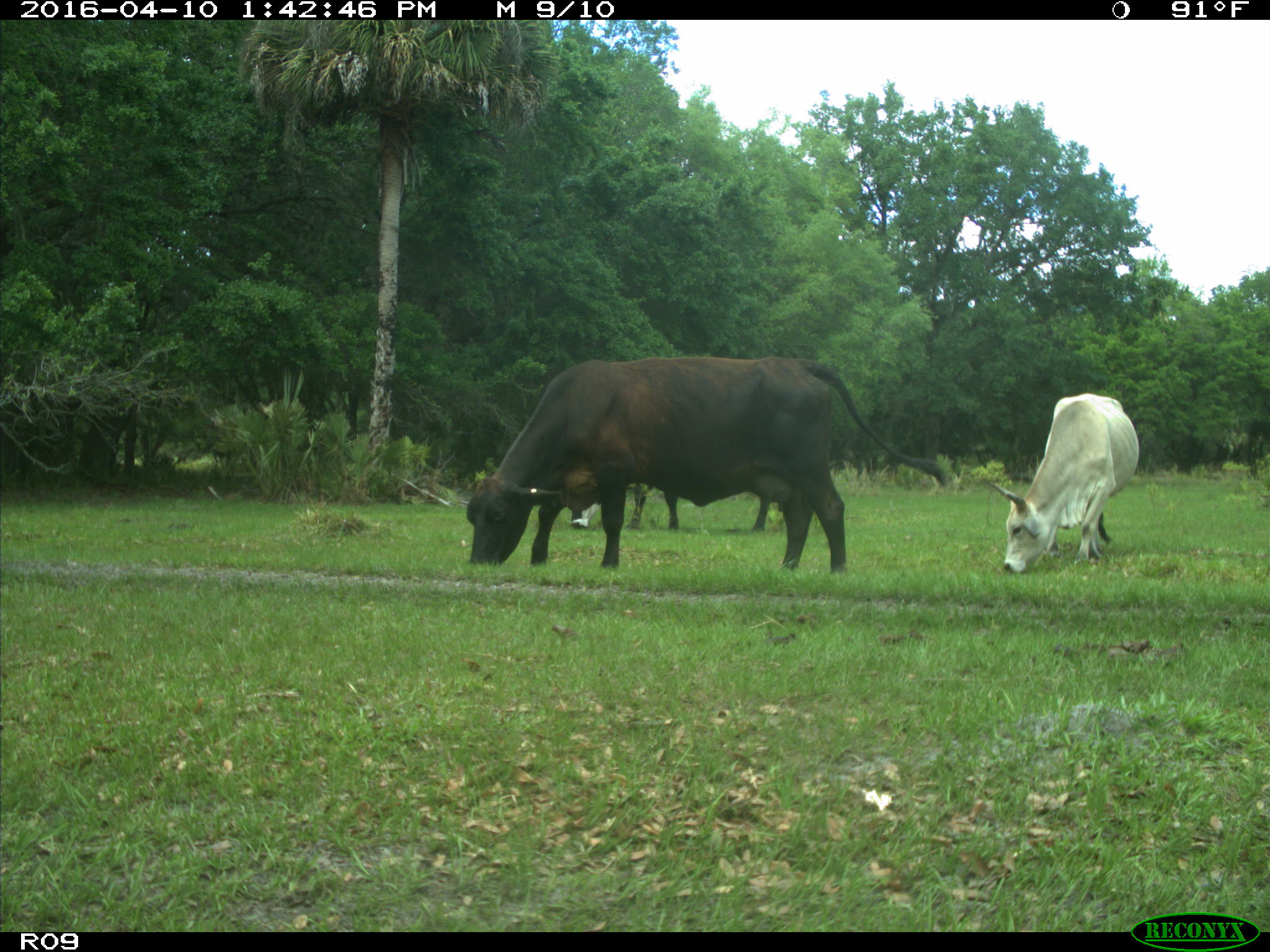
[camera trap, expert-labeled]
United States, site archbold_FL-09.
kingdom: Animalia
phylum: Chordata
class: Mammalia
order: Artiodactyla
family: Bovidae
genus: Bos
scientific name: Bos taurus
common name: domestic cow